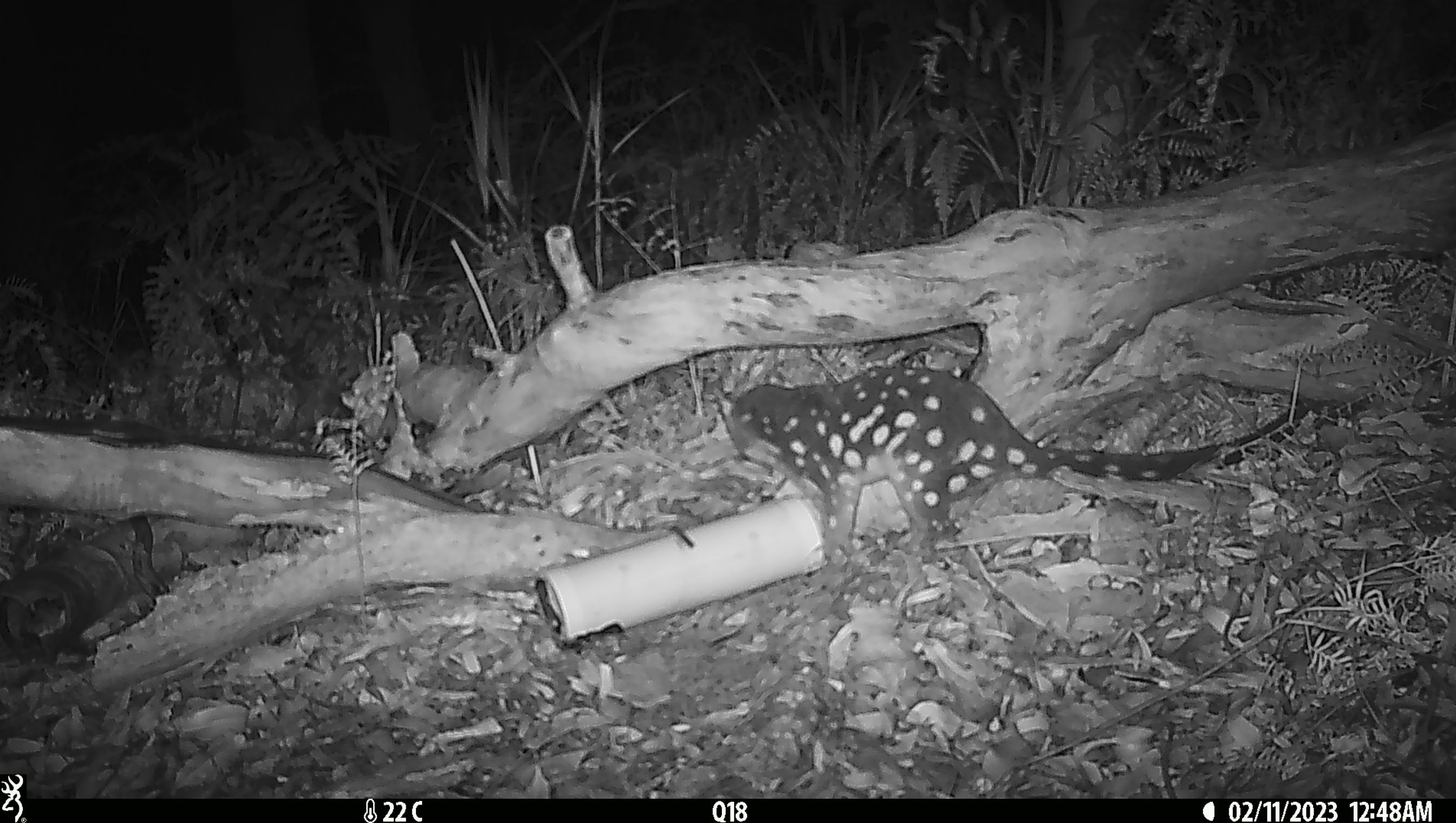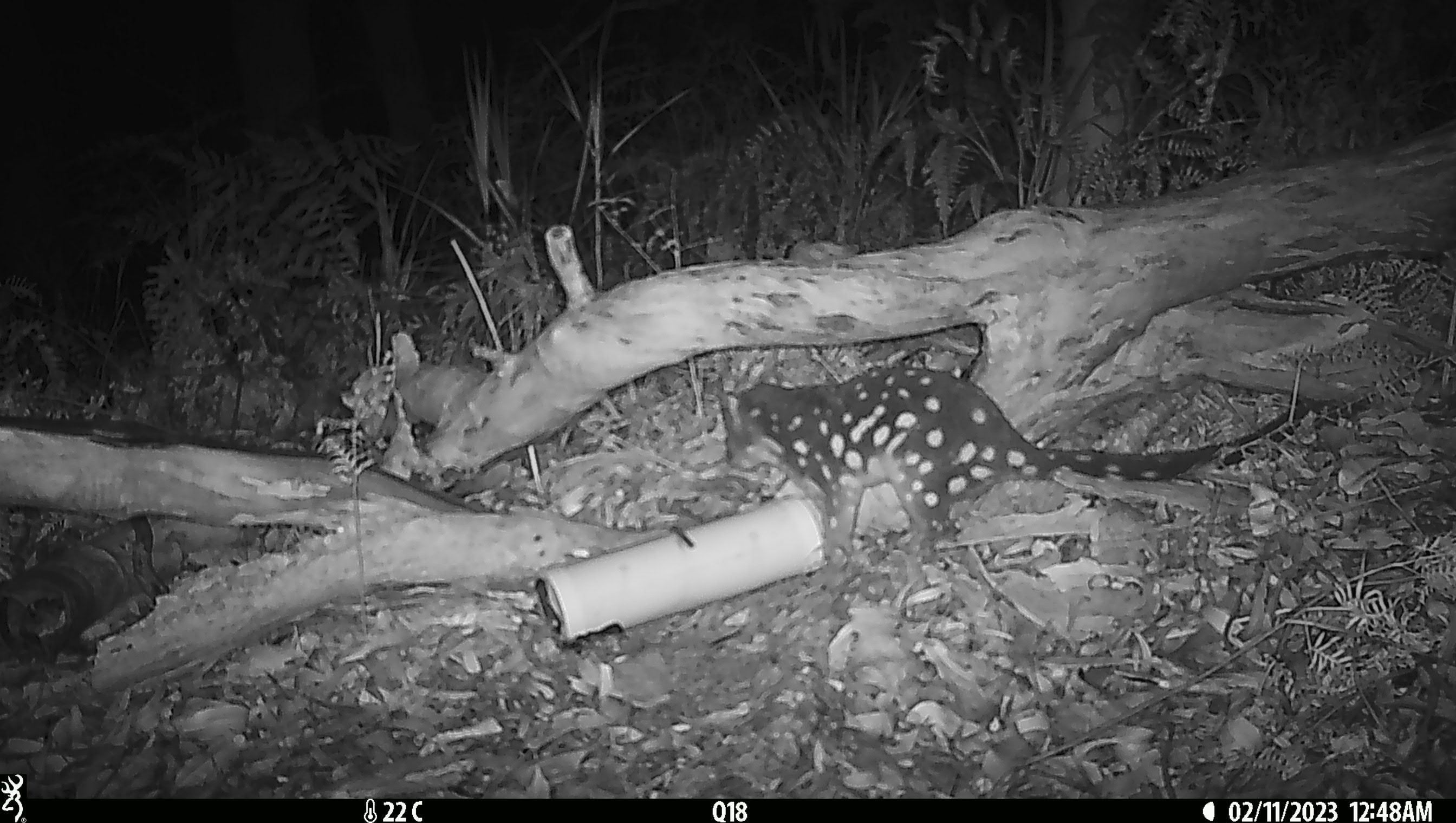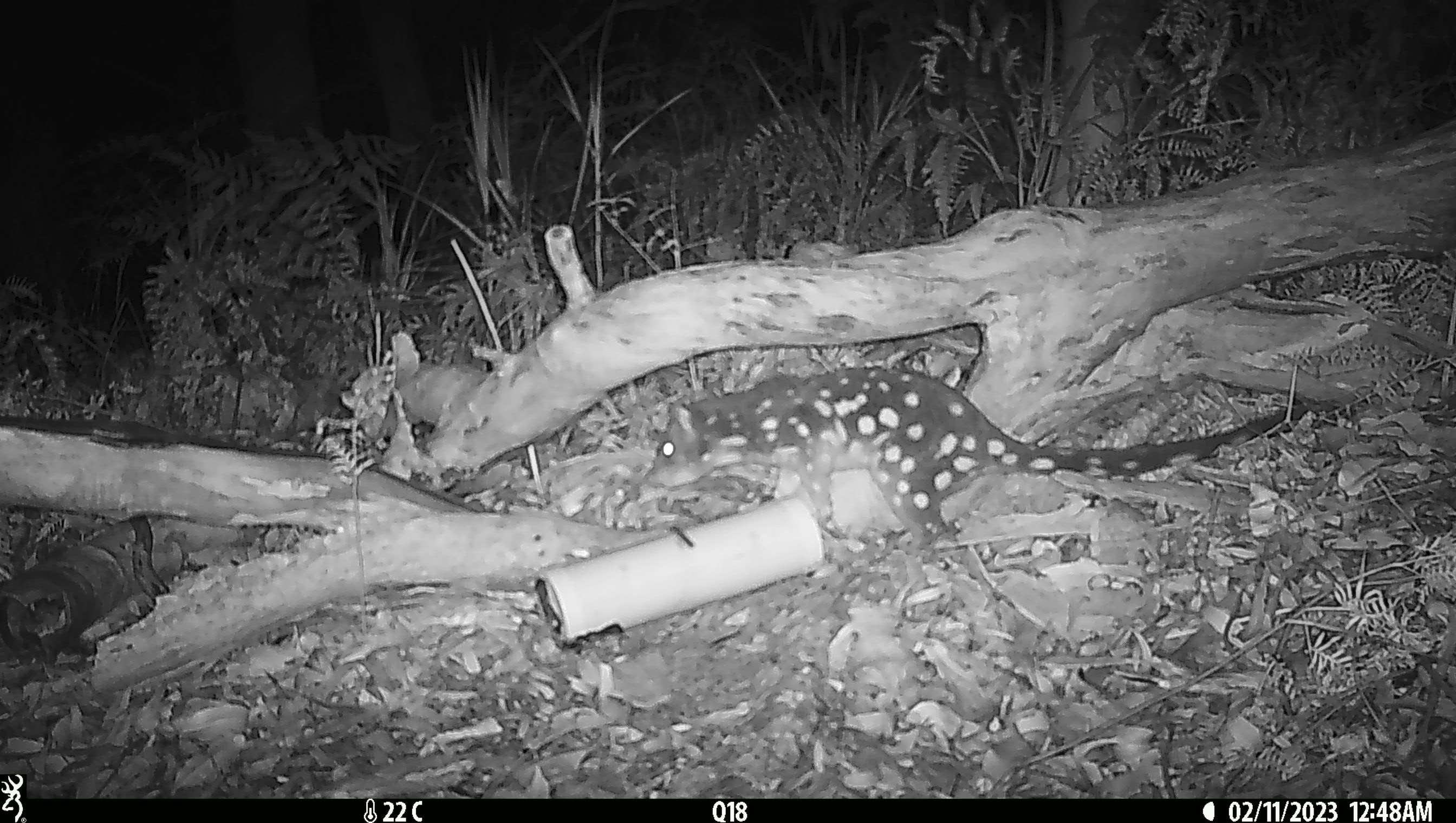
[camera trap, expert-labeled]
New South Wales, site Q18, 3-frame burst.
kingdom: Animalia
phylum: Chordata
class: Mammalia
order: Dasyuromorphia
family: Dasyuridae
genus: Dasyurus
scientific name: Dasyurus maculatus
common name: spotted-tailed quoll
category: quoll